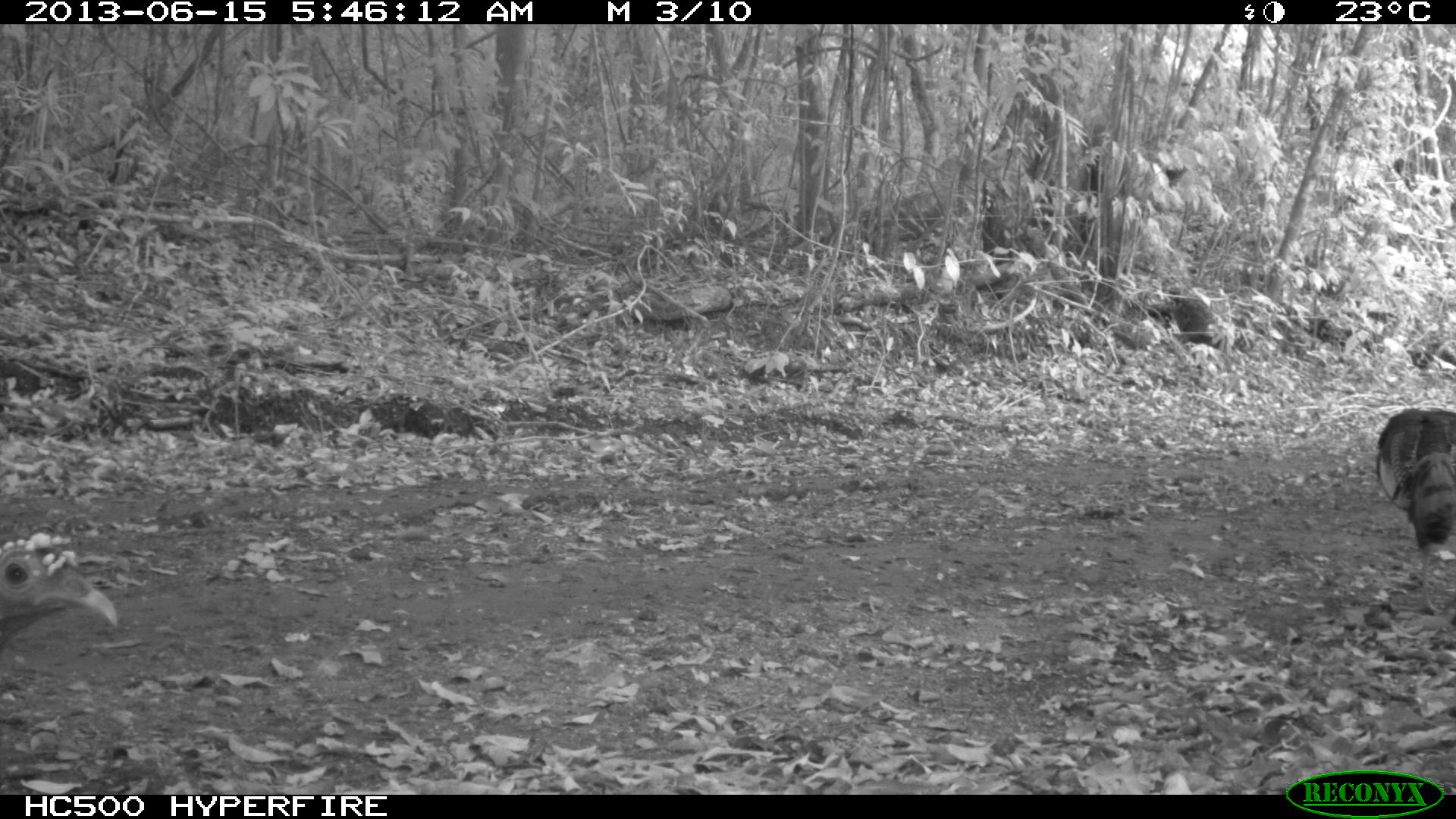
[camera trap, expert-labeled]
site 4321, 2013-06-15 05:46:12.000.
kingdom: Animalia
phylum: Chordata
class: Aves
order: Galliformes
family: Phasianidae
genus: Meleagris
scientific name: Meleagris ocellata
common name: ocellated turkey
Meleagris ocellata (ocellated turkey), count 2.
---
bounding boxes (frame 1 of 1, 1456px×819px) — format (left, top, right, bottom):
meleagris ocellata: (1377, 405, 1456, 612); (0, 528, 114, 634)